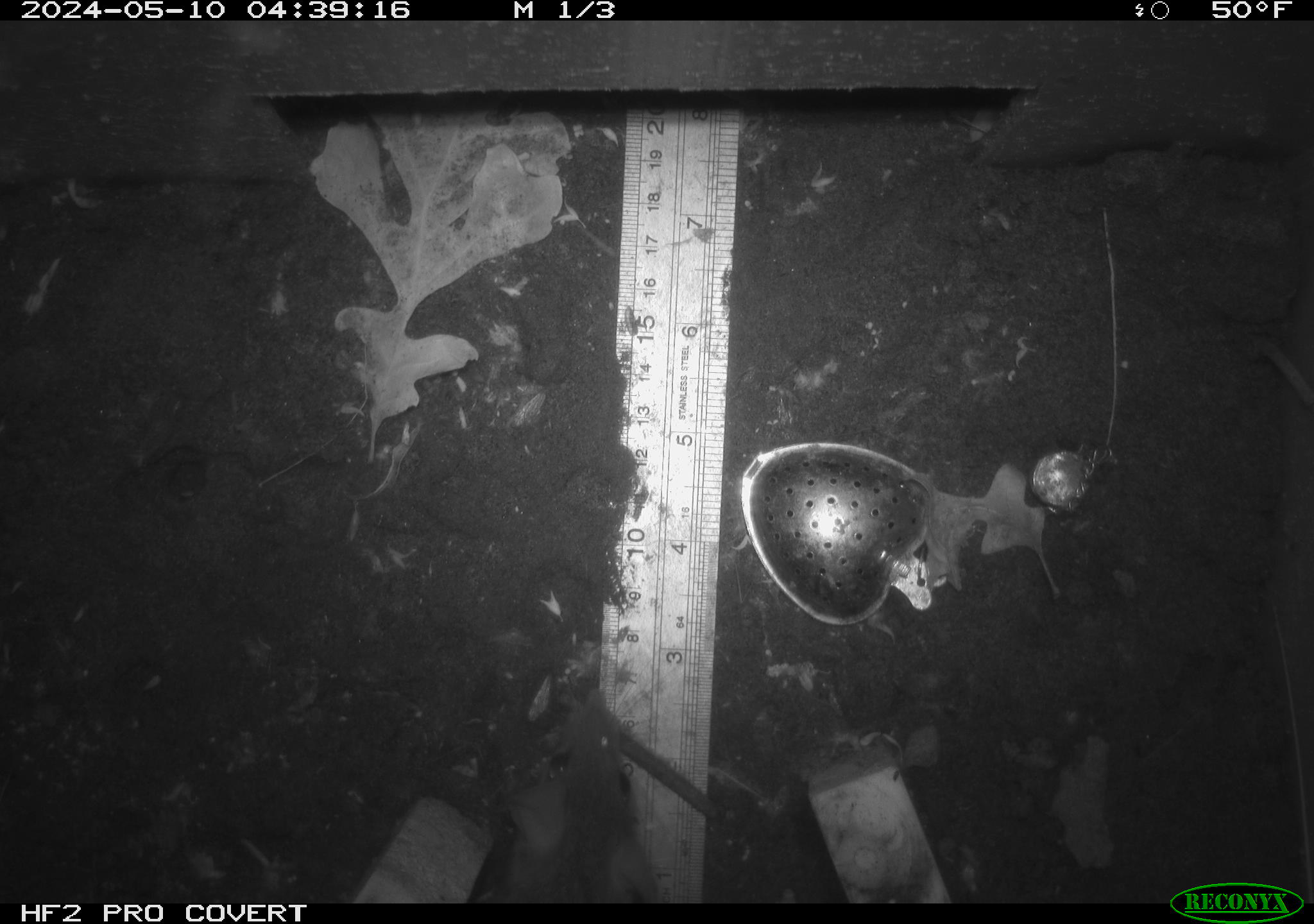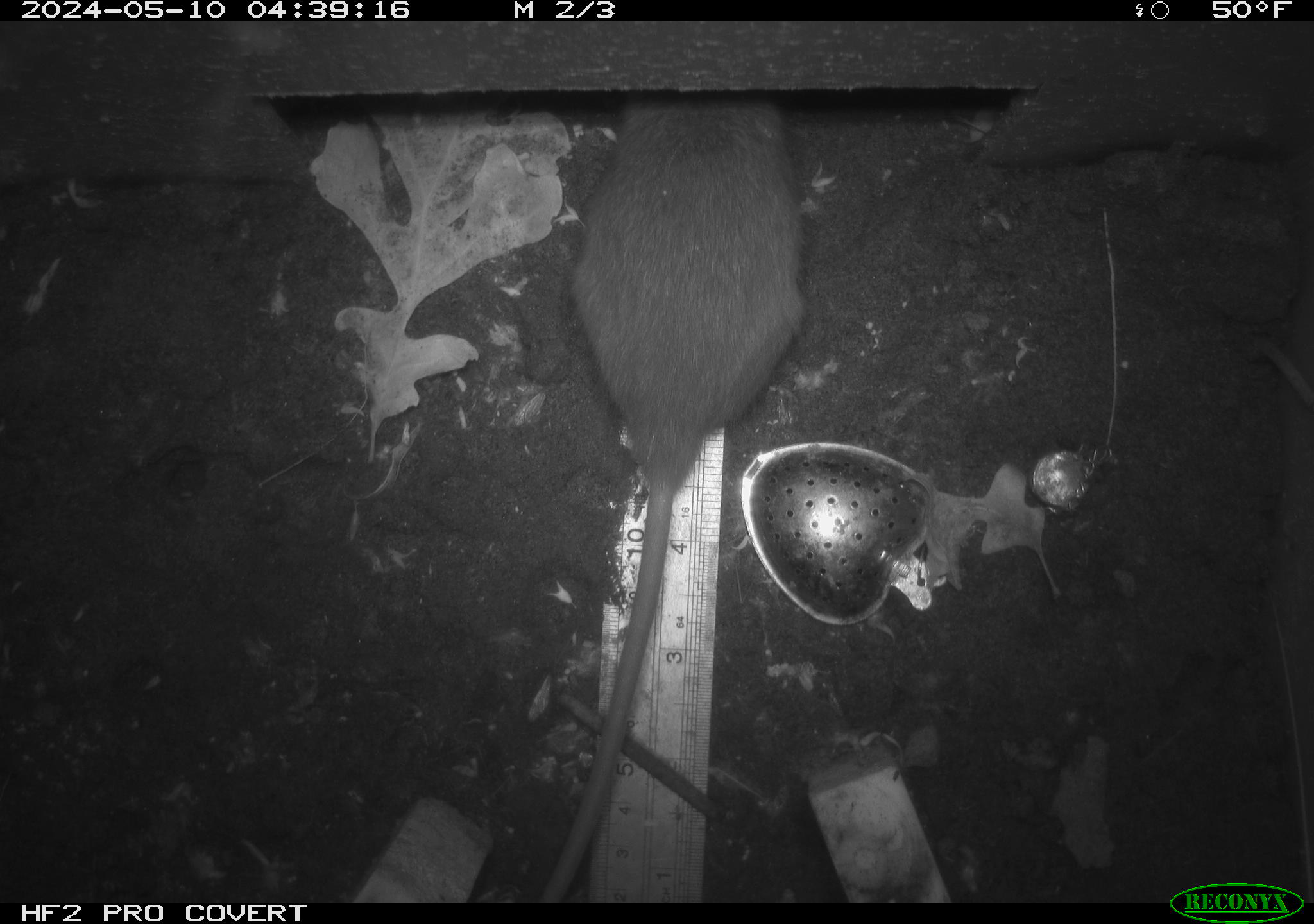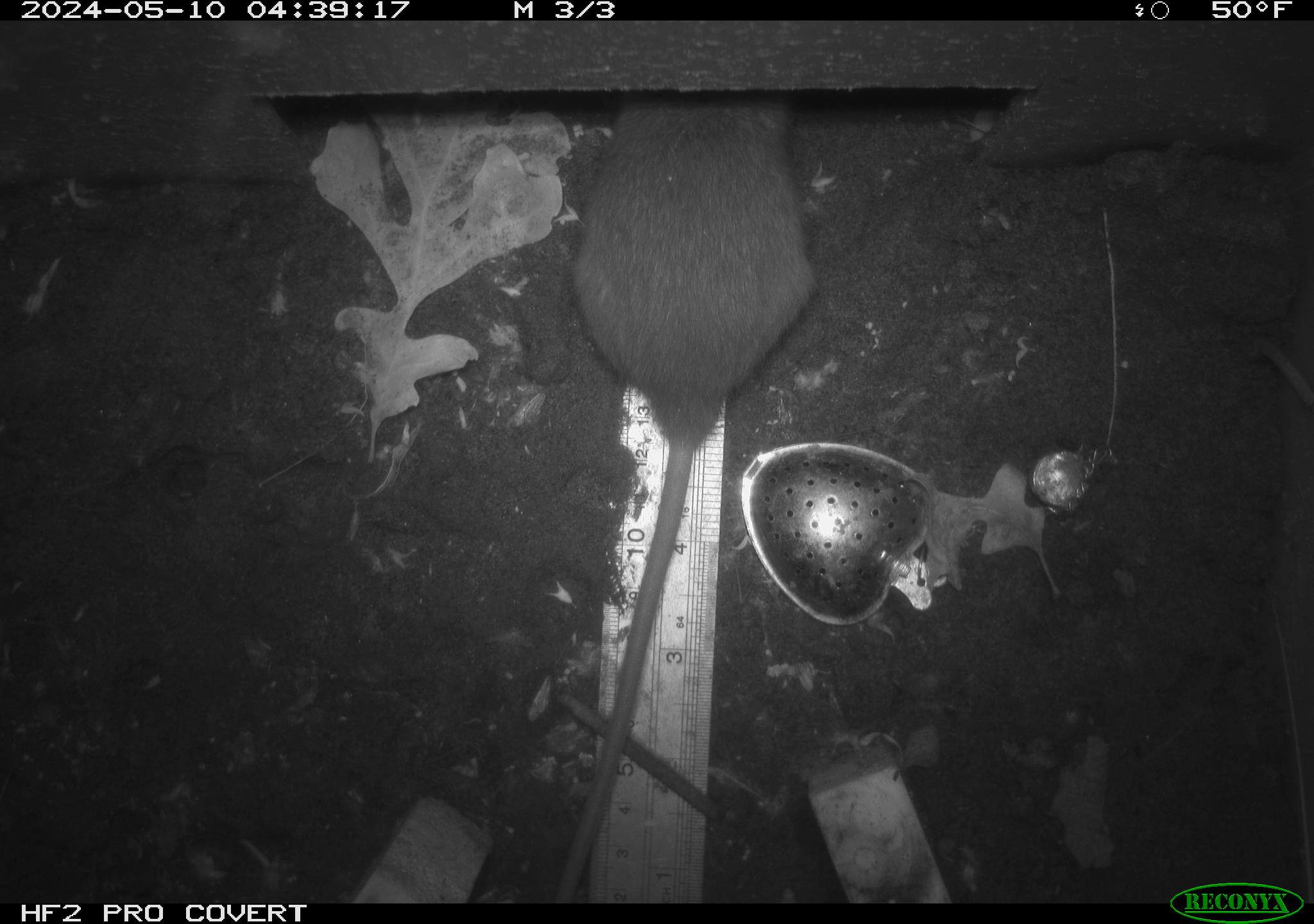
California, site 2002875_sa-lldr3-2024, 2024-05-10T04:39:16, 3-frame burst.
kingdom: Animalia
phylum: Chordata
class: Mammalia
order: Rodentia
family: Muridae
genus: Rattus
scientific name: Rattus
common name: rat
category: rattus species